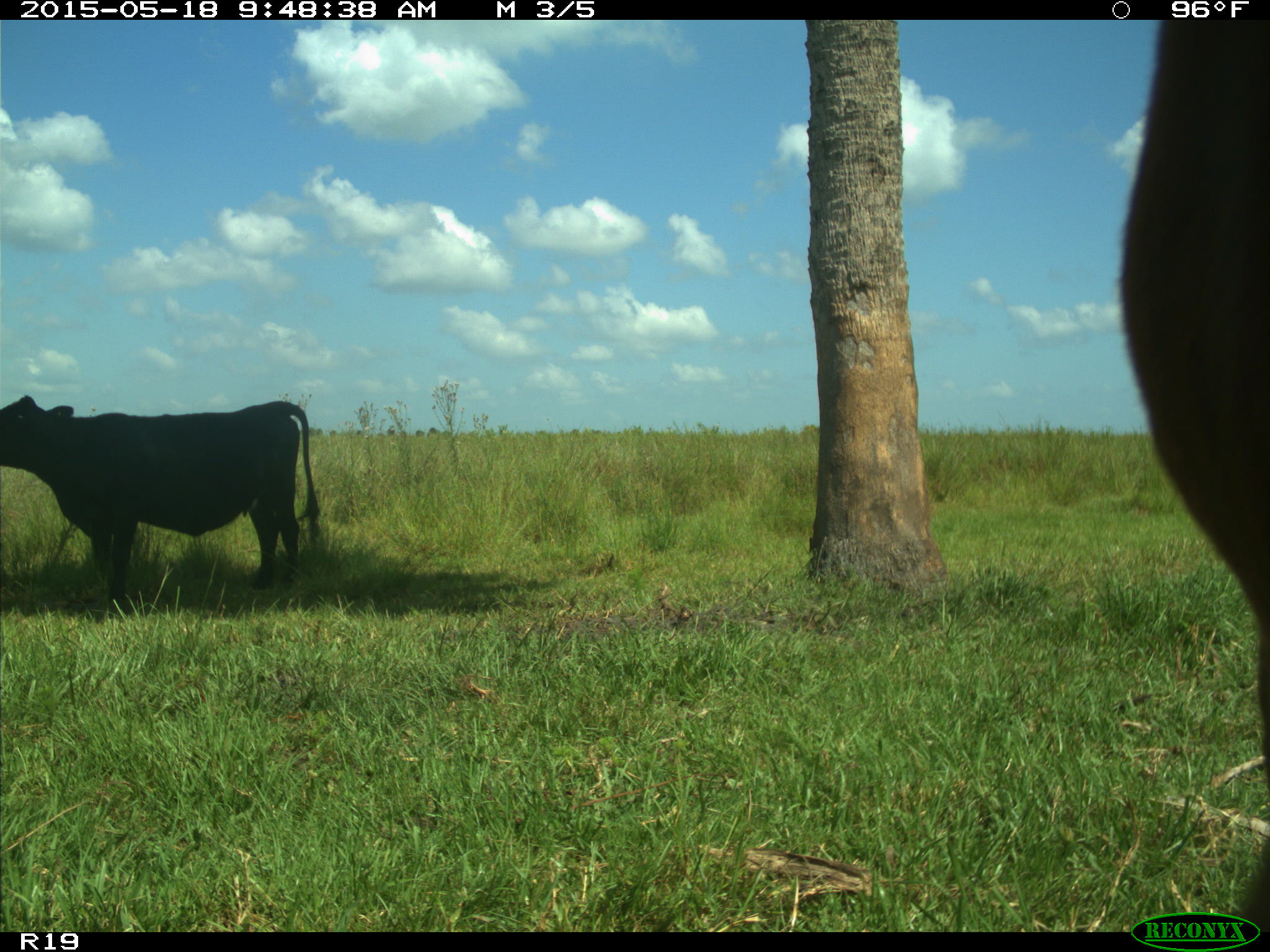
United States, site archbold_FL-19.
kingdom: Animalia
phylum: Chordata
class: Mammalia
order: Artiodactyla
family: Bovidae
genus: Bos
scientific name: Bos taurus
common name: domestic cow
Bos taurus (domestic cow).